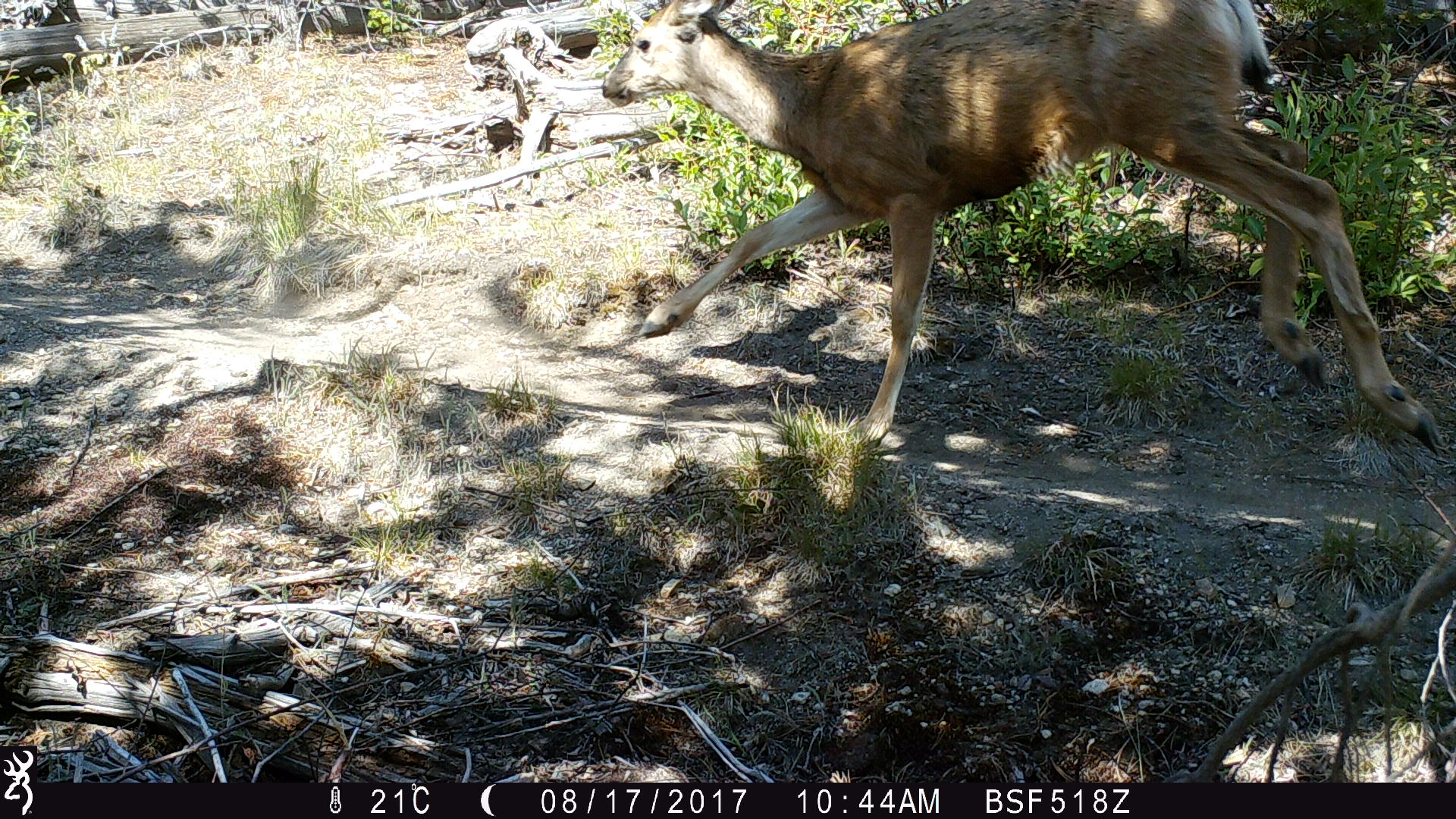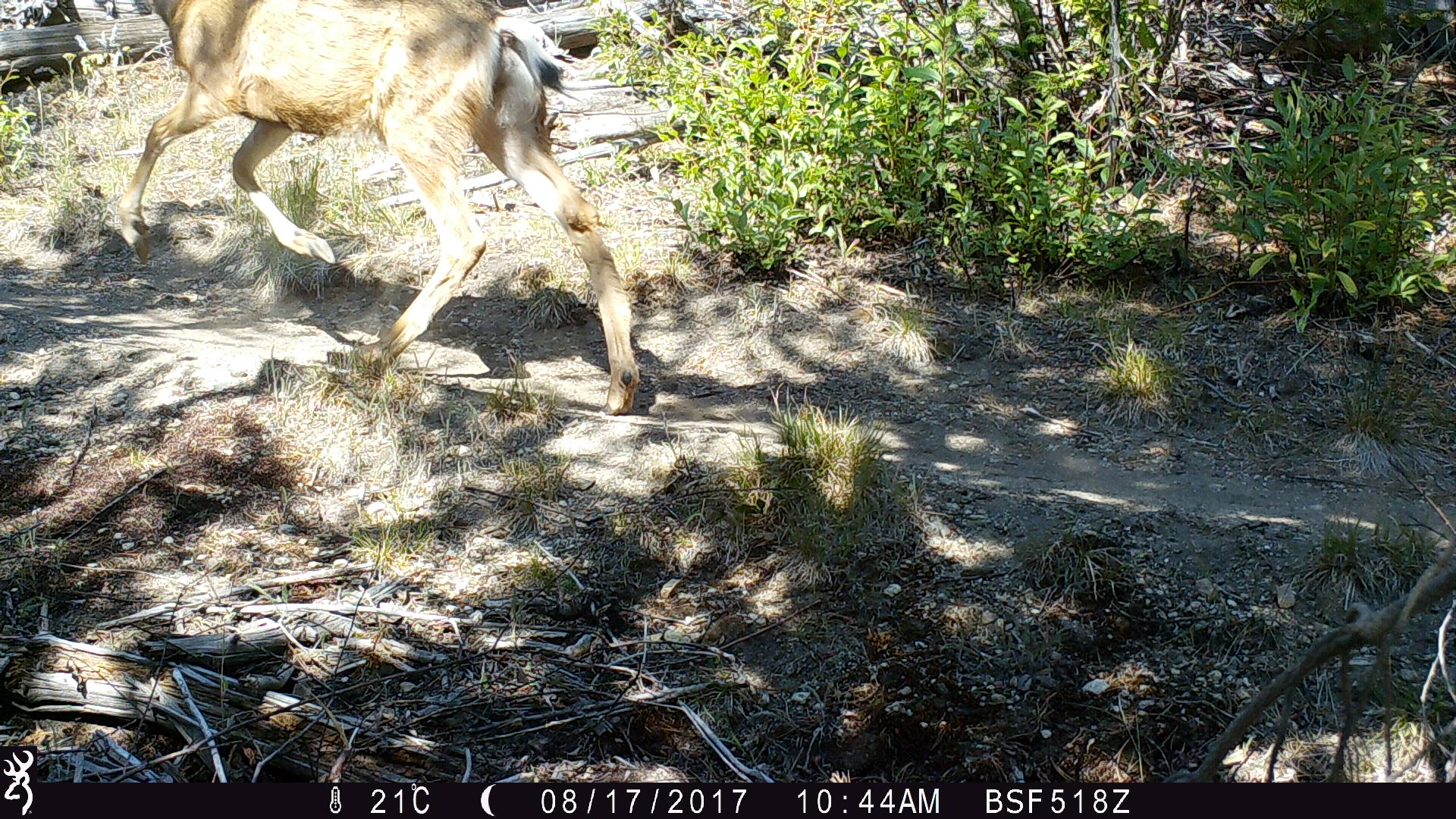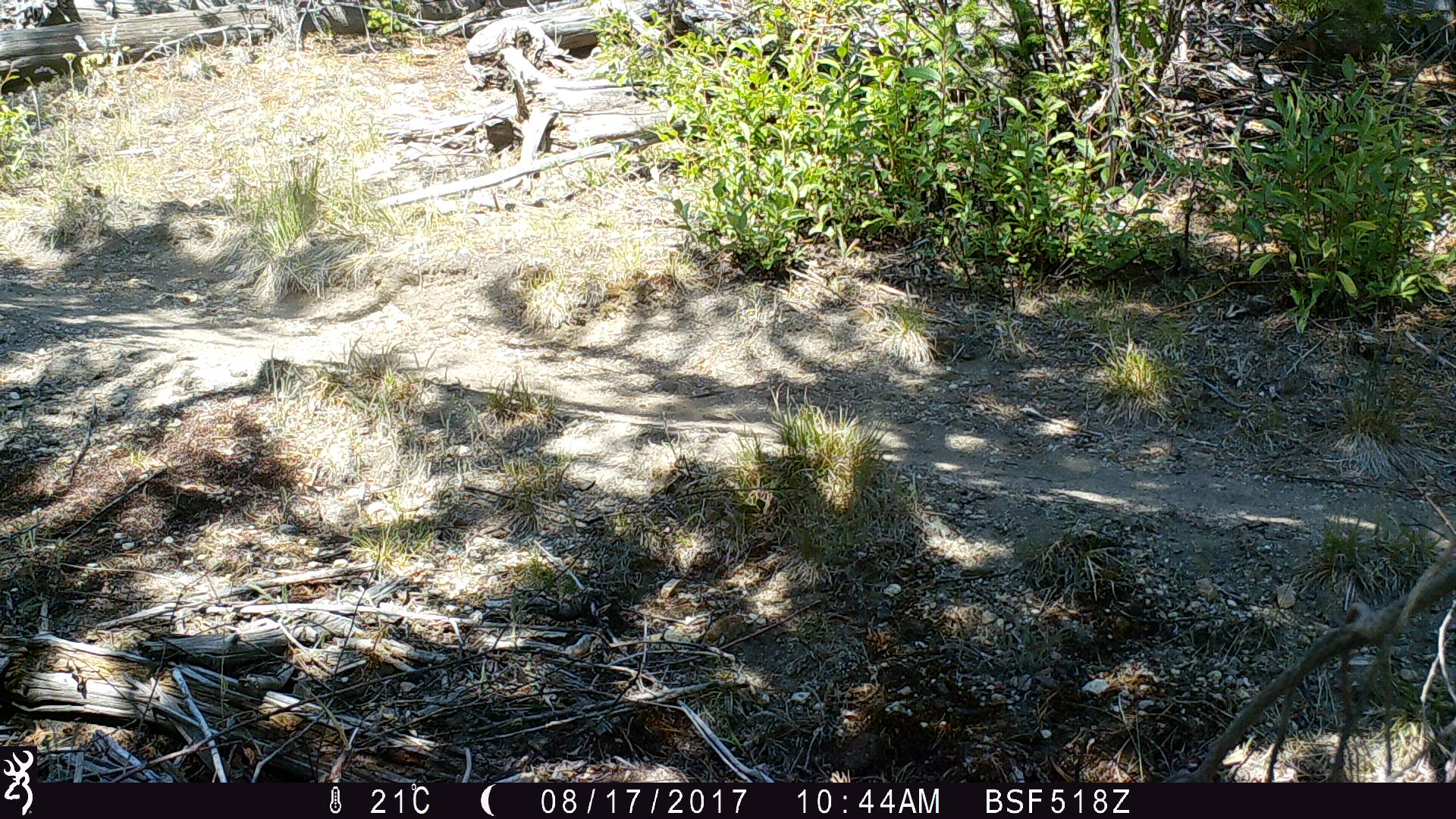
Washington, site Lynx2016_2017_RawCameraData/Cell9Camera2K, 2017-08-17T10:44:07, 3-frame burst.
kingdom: Animalia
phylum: Chordata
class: Mammalia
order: Artiodactyla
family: Cervidae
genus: Odocoileus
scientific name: Odocoileus hemionus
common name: mule deer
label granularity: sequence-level